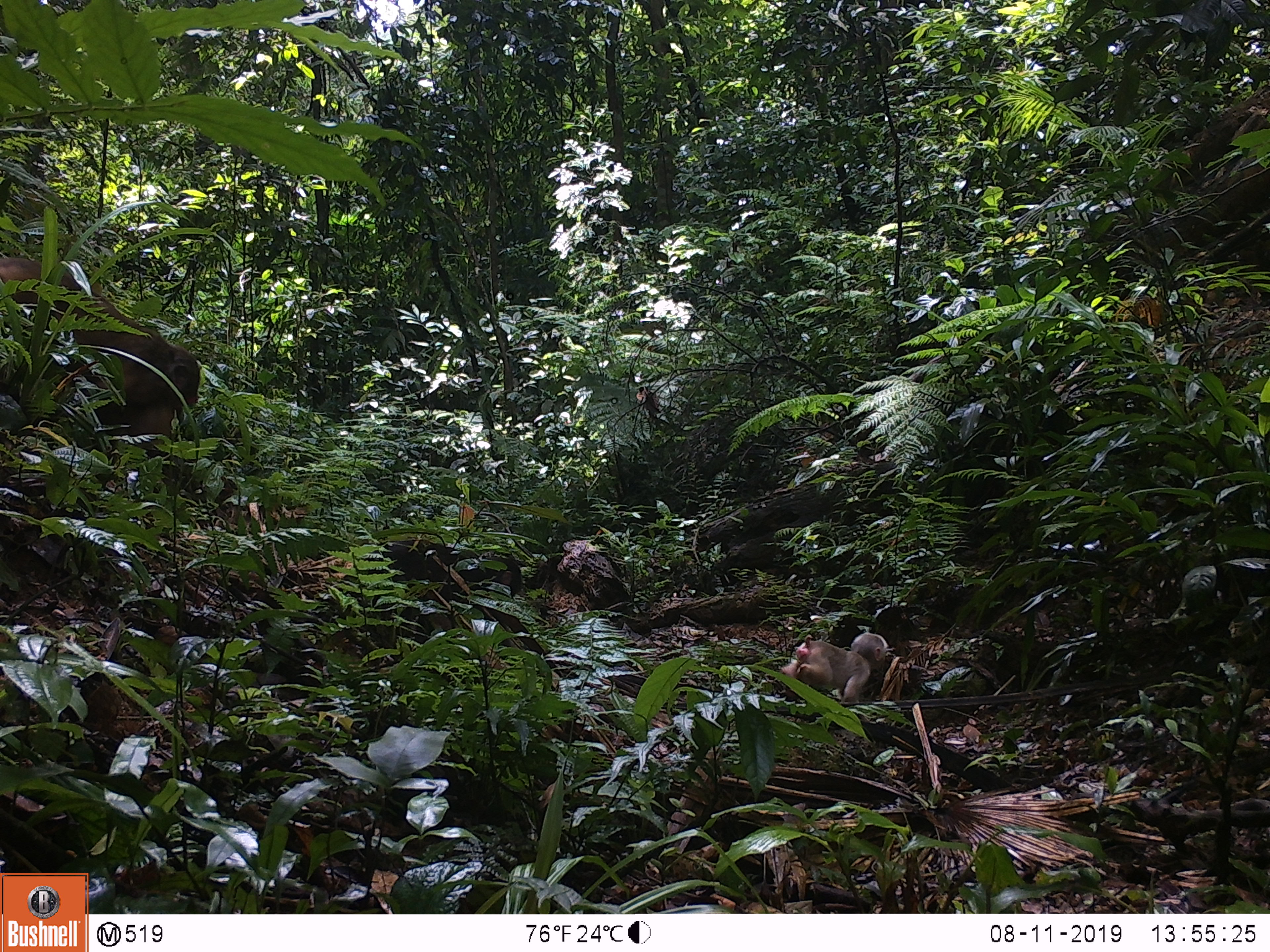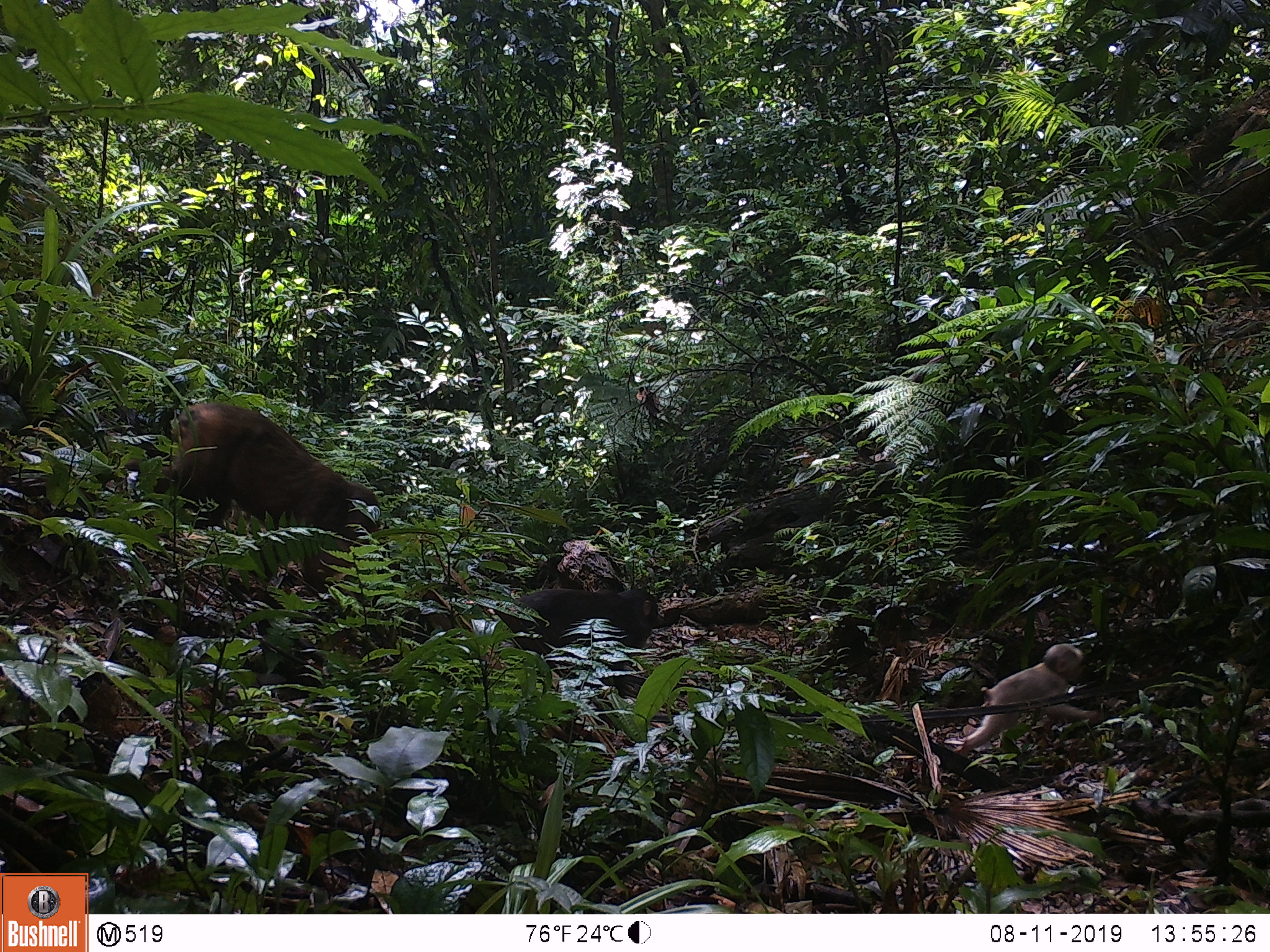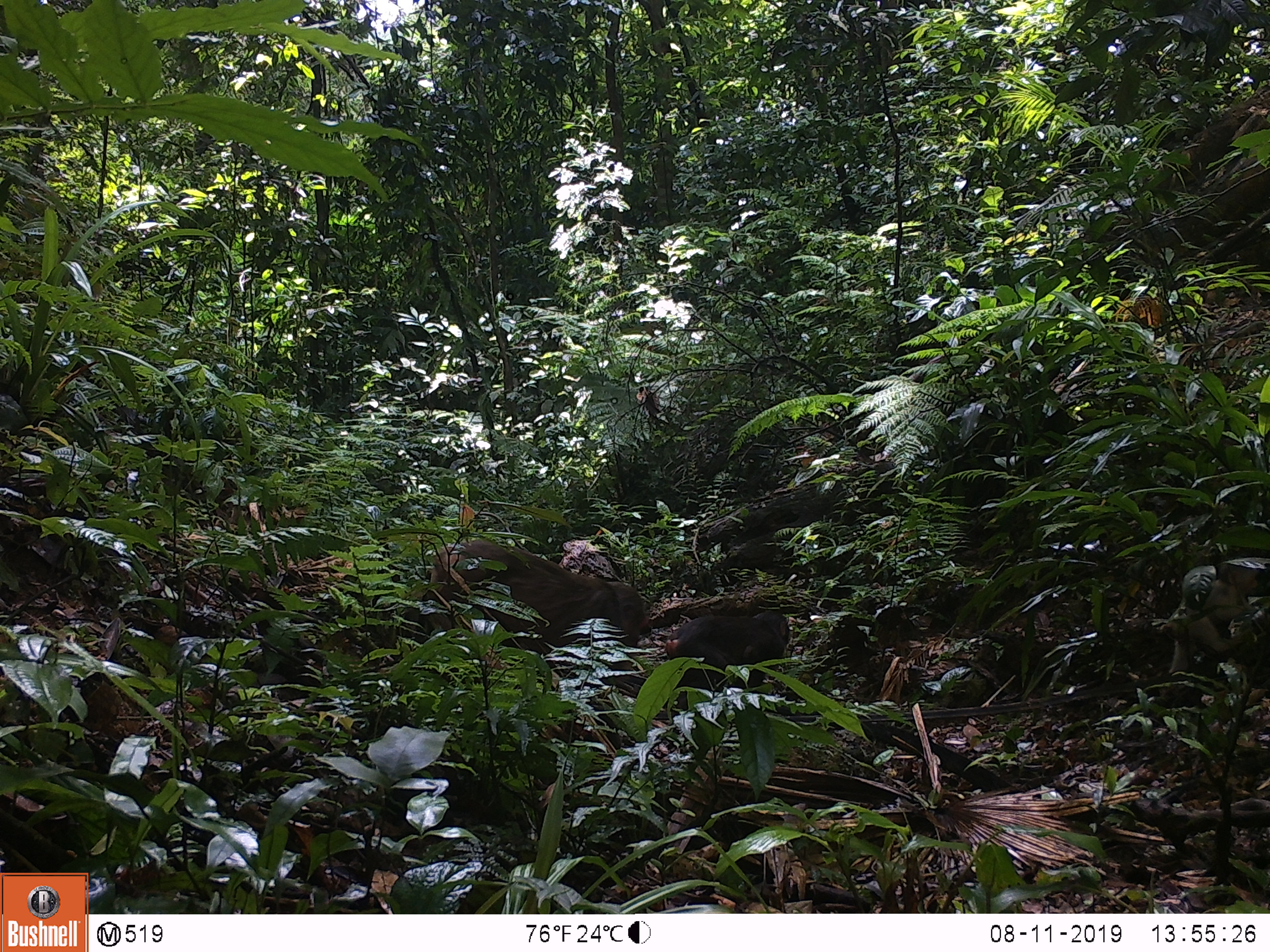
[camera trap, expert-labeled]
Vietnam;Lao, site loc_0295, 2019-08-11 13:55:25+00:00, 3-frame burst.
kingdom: Animalia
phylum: Chordata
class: Mammalia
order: Primates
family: Cercopithecidae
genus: Macaca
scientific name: Macaca arctoides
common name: stump-tailed macaque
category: stump tailed macaque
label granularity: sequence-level